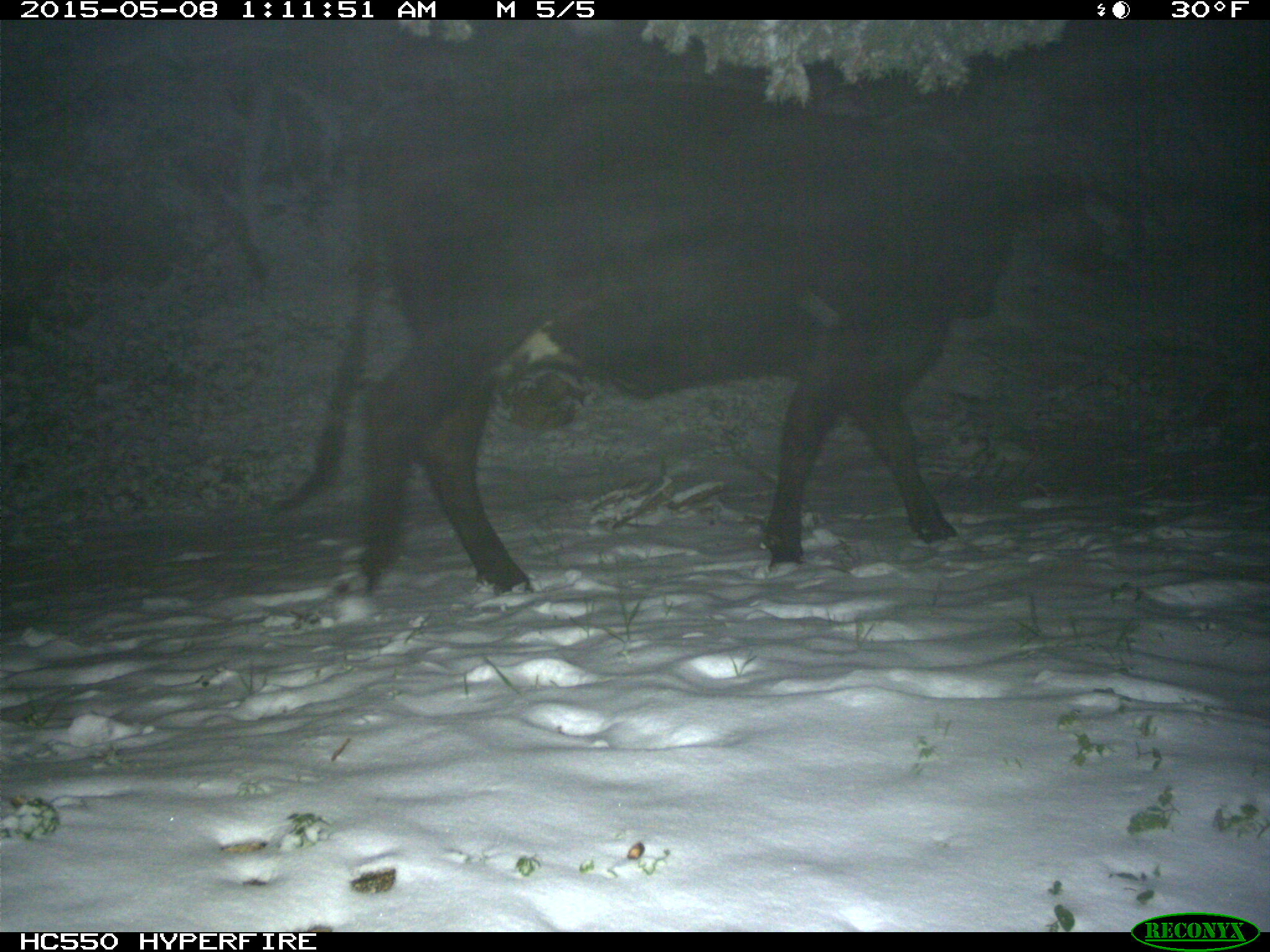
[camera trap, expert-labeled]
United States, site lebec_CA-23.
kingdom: Animalia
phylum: Chordata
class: Mammalia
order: Artiodactyla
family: Bovidae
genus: Bos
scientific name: Bos taurus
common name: domestic cow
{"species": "Bos taurus (domestic cow)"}